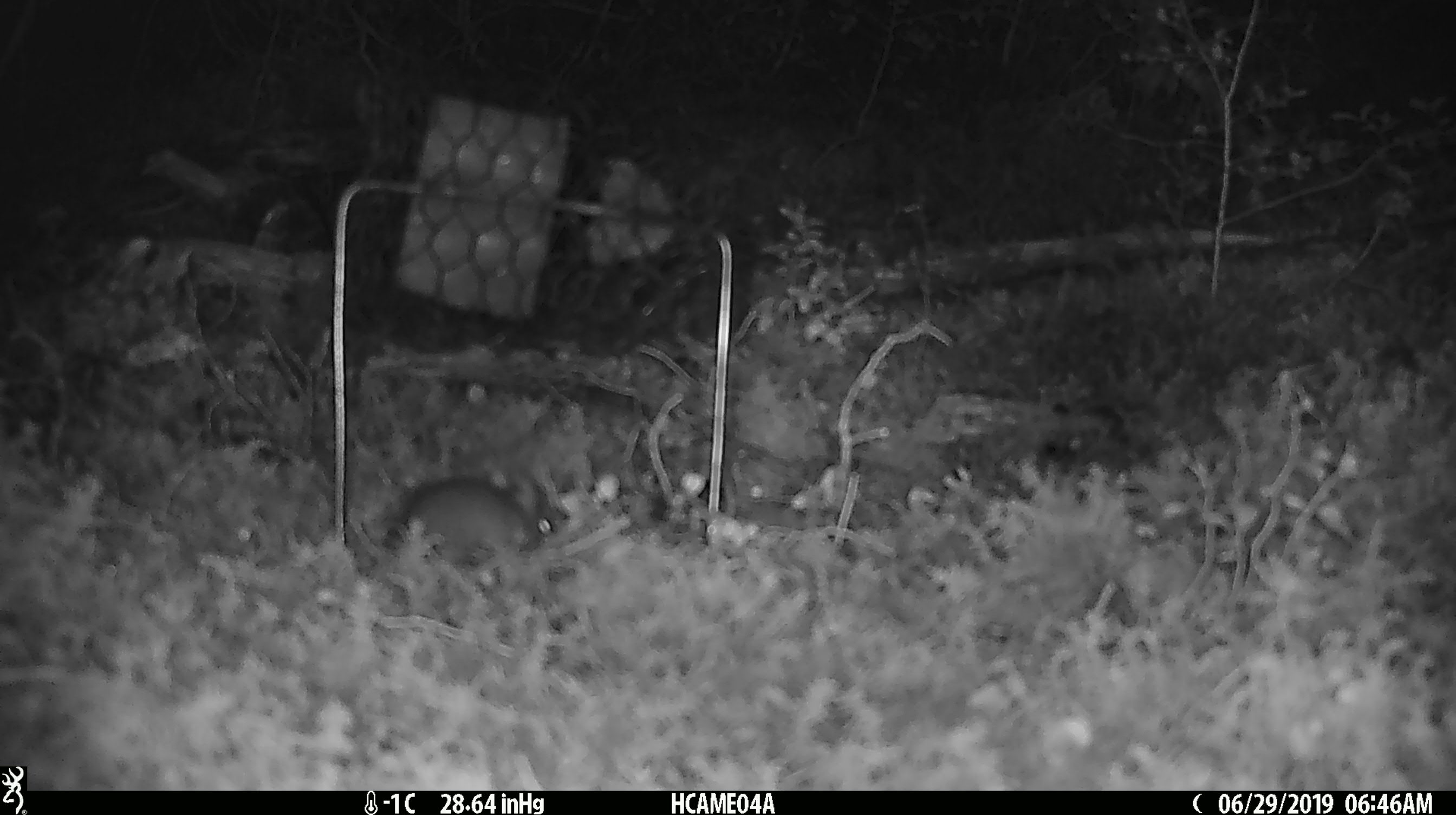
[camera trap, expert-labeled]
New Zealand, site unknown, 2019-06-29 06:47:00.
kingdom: Animalia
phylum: Chordata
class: Mammalia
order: Rodentia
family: Muridae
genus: Mus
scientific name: Mus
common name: mouse